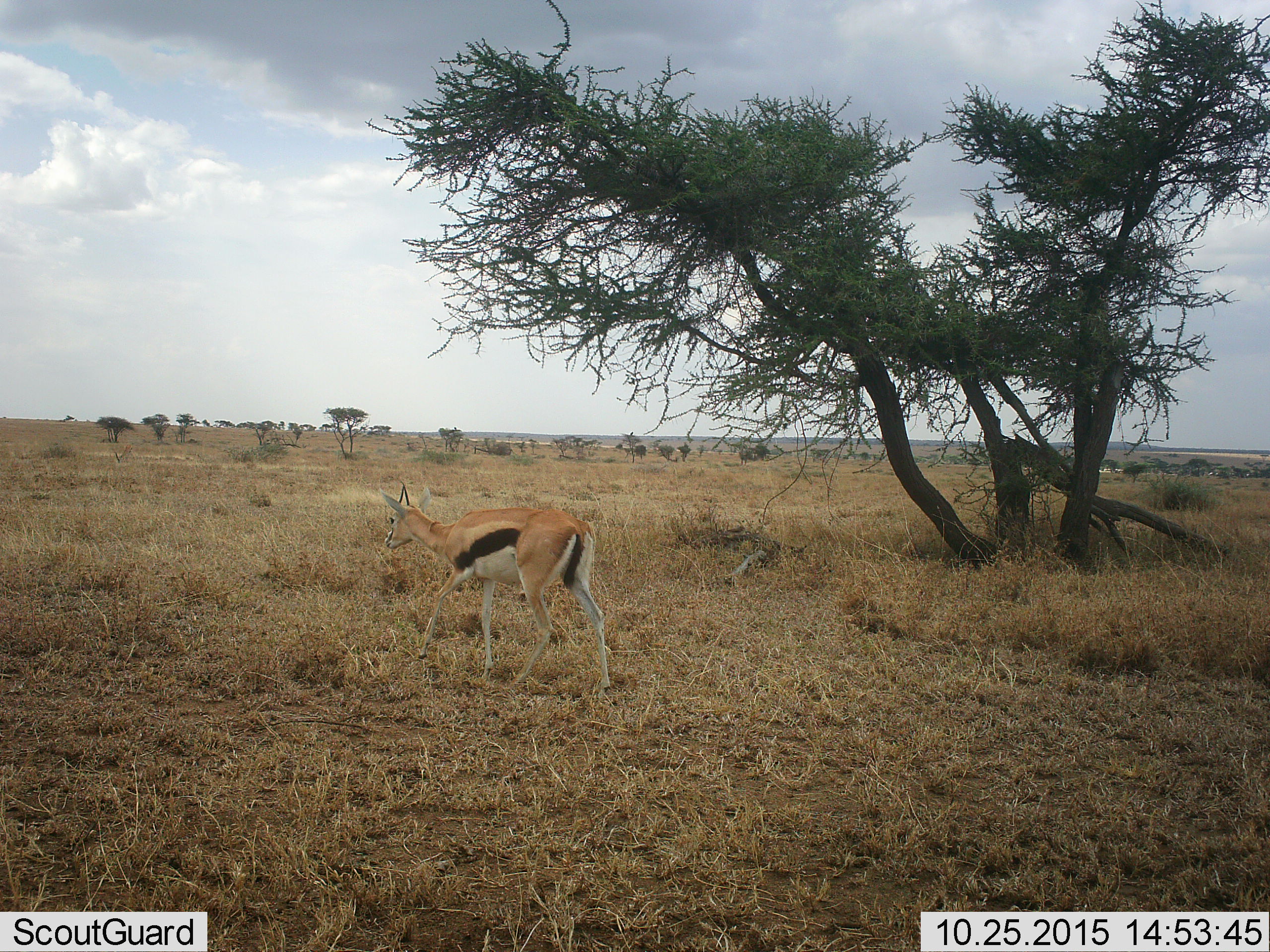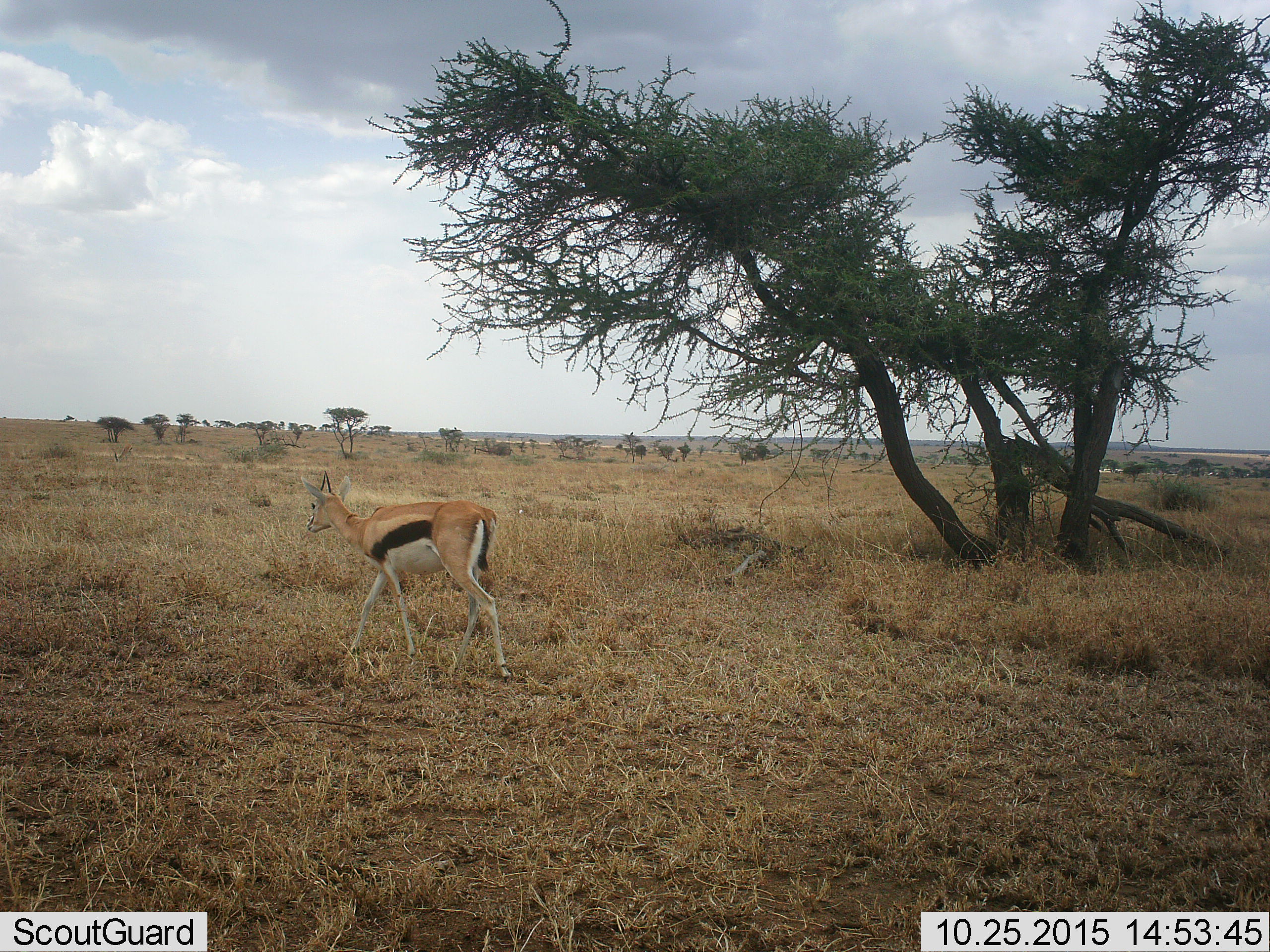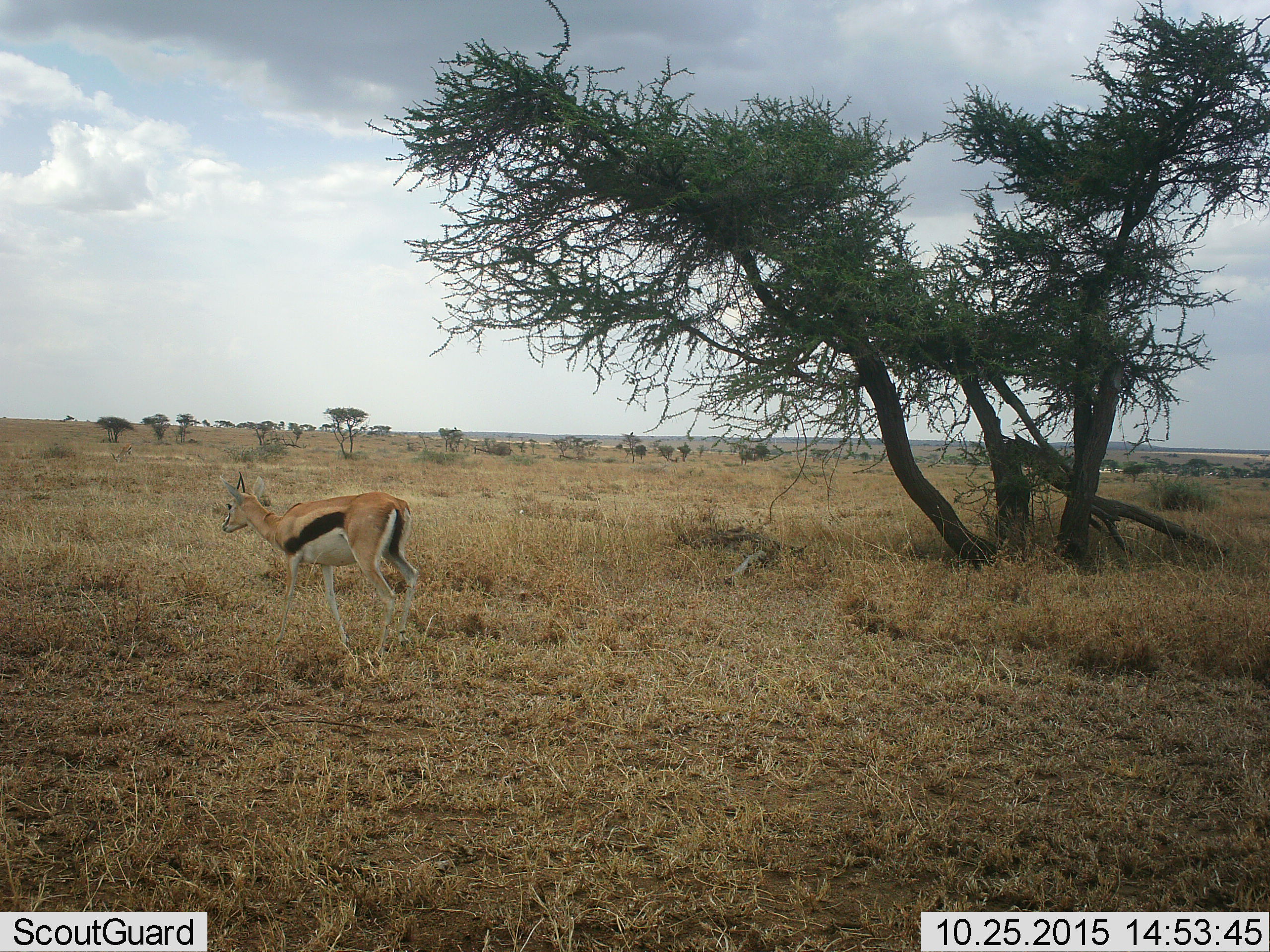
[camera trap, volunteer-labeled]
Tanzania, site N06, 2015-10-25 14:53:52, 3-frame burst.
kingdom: Animalia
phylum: Chordata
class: Mammalia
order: Artiodactyla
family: Bovidae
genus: Eudorcas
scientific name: Eudorcas thomsonii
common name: thomson's gazelle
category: gazellethomsons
Gazellethomsons (thomson's gazelle) (Eudorcas thomsonii), count 1. Behavior (volunteer vote fractions): standing 0%, resting 0%, moving 100%, interacting 0%. Young present (vote fraction): 11%. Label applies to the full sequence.